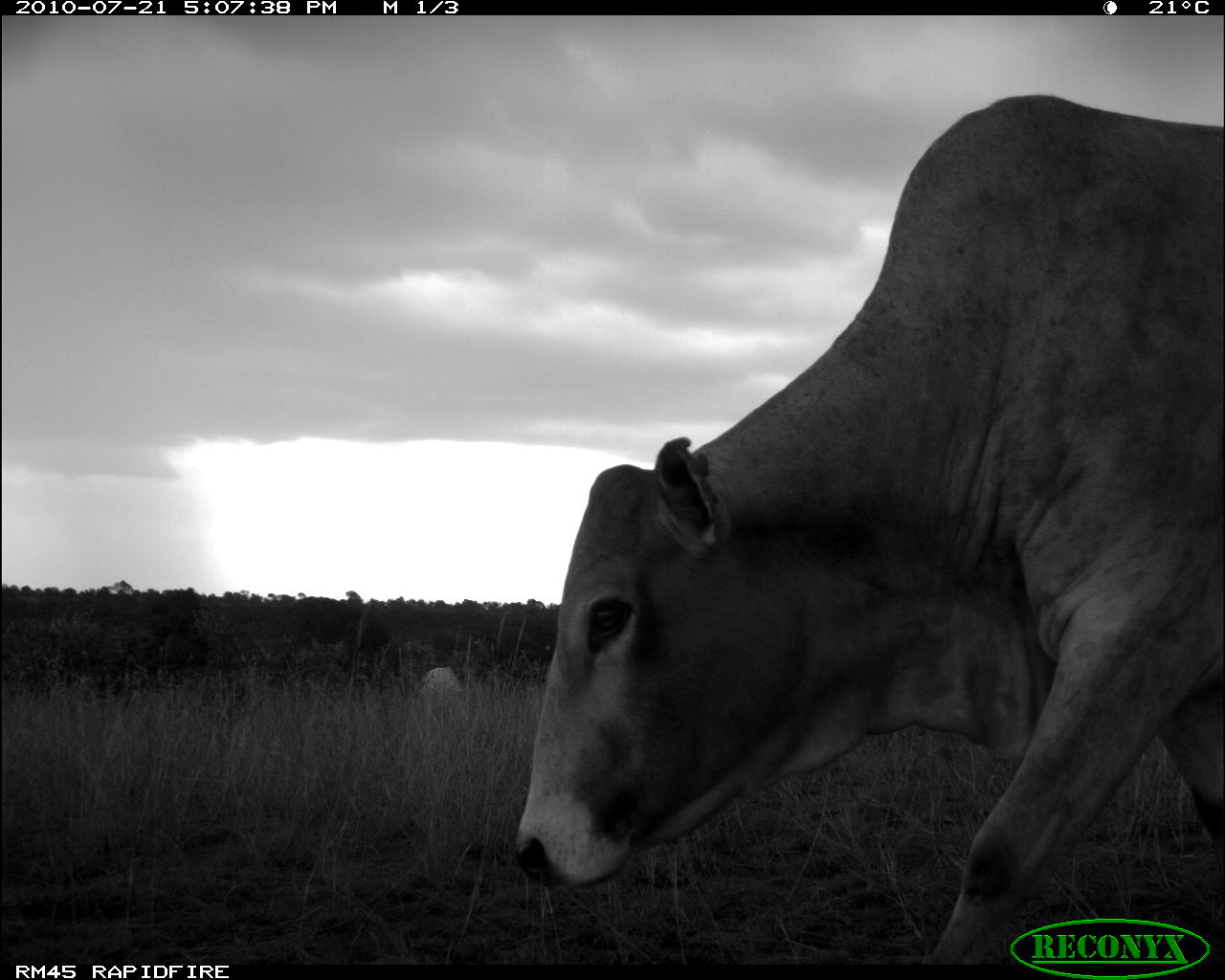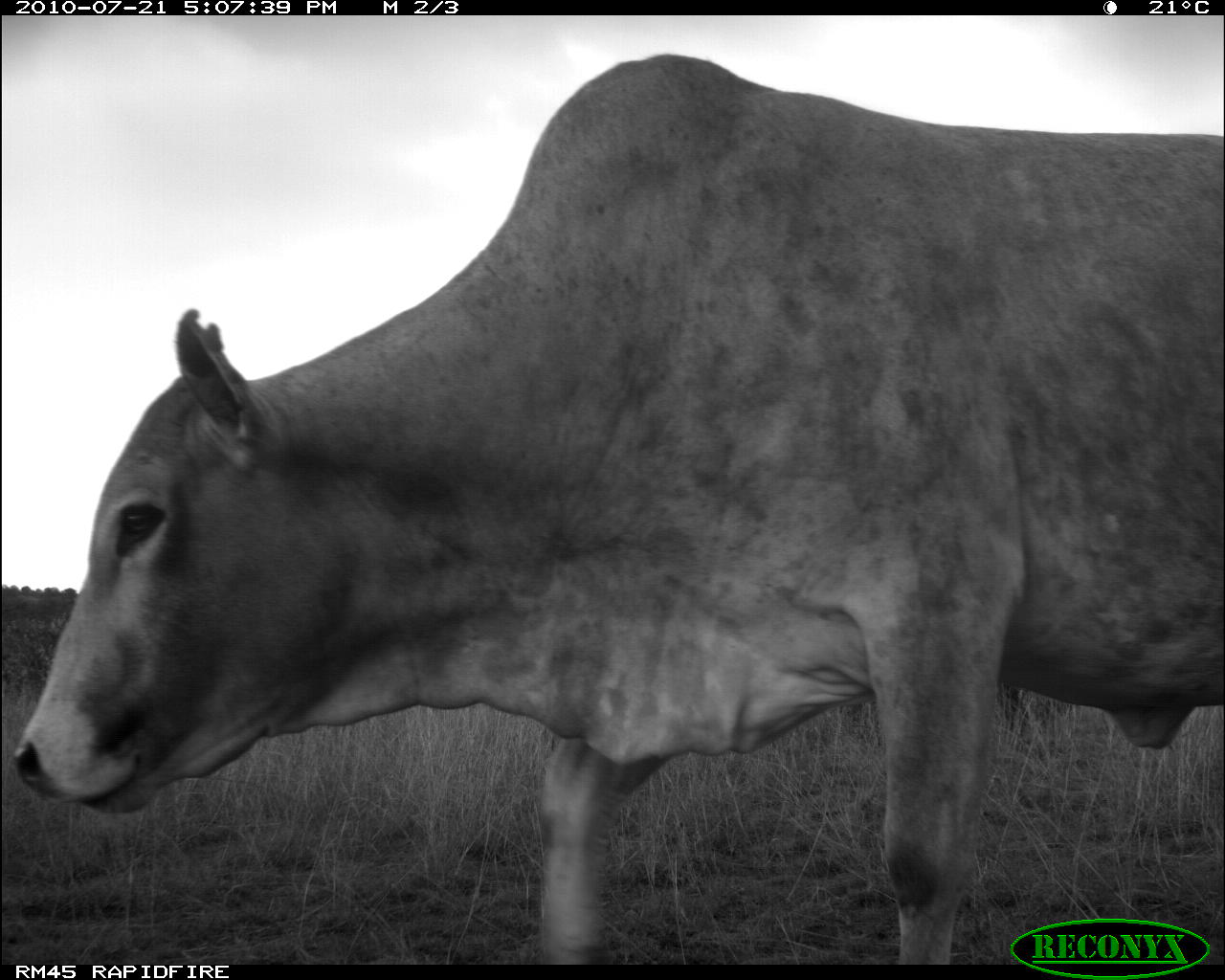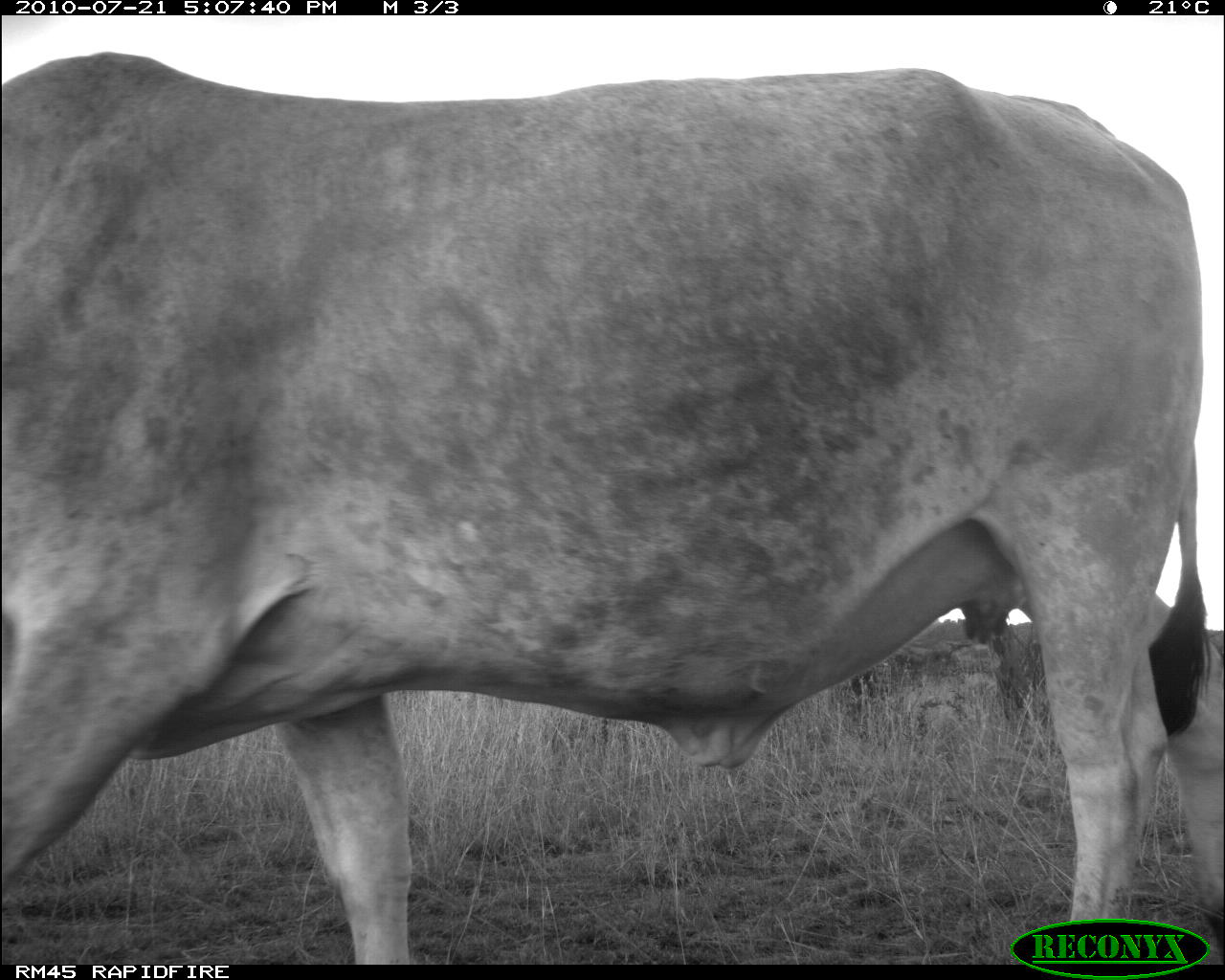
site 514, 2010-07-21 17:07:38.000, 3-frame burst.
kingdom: Animalia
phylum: Chordata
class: Mammalia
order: Artiodactyla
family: Bovidae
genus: Bos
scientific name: Bos taurus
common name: domestic cattle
Bos taurus (domestic cattle), count 2.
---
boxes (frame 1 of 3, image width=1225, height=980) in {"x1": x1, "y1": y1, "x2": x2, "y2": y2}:
bos taurus: {"x1": 513, "y1": 91, "x2": 1225, "y2": 965}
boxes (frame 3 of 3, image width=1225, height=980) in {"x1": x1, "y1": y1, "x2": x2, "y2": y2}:
bos taurus: {"x1": 0, "y1": 48, "x2": 1225, "y2": 964}